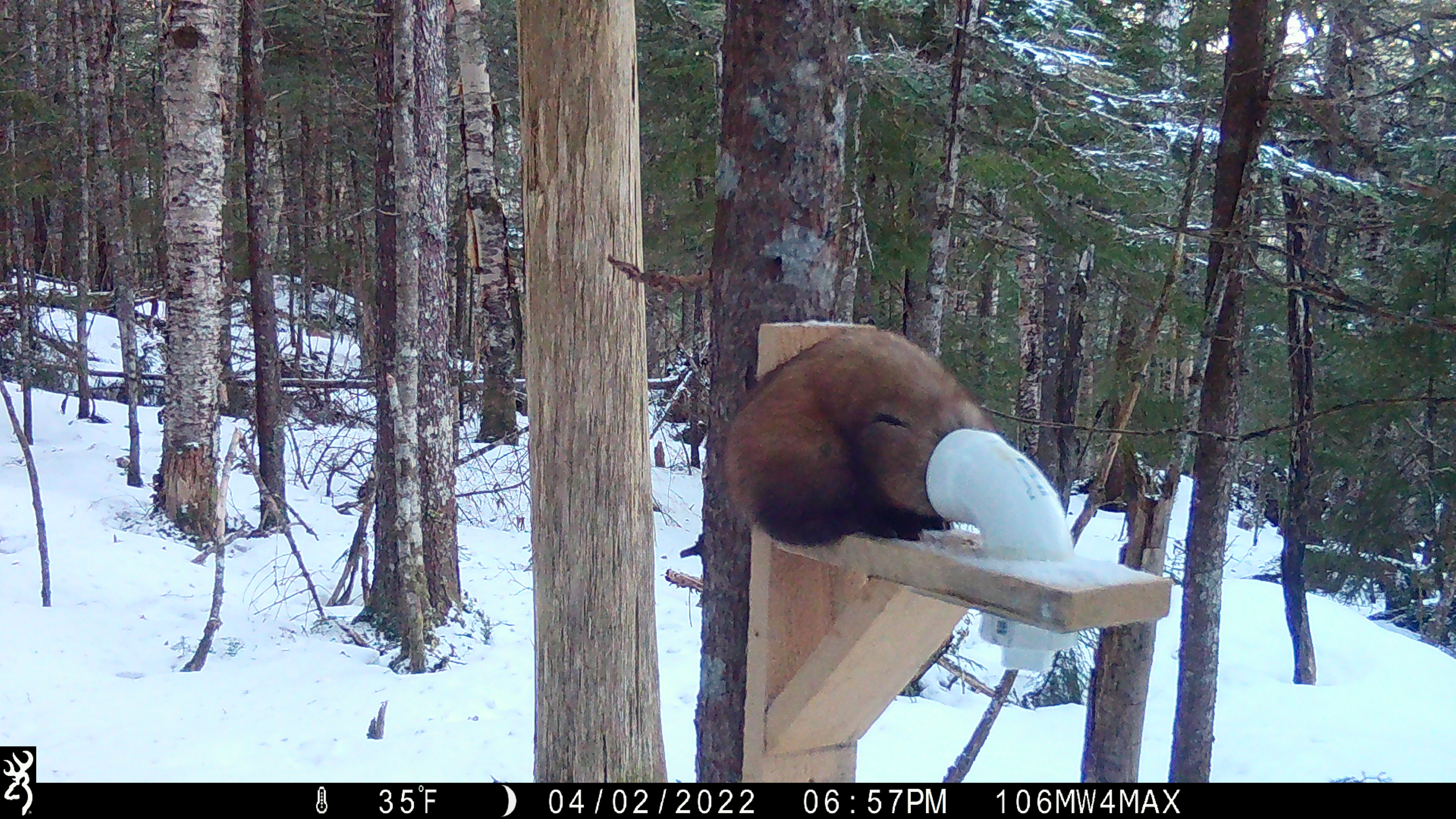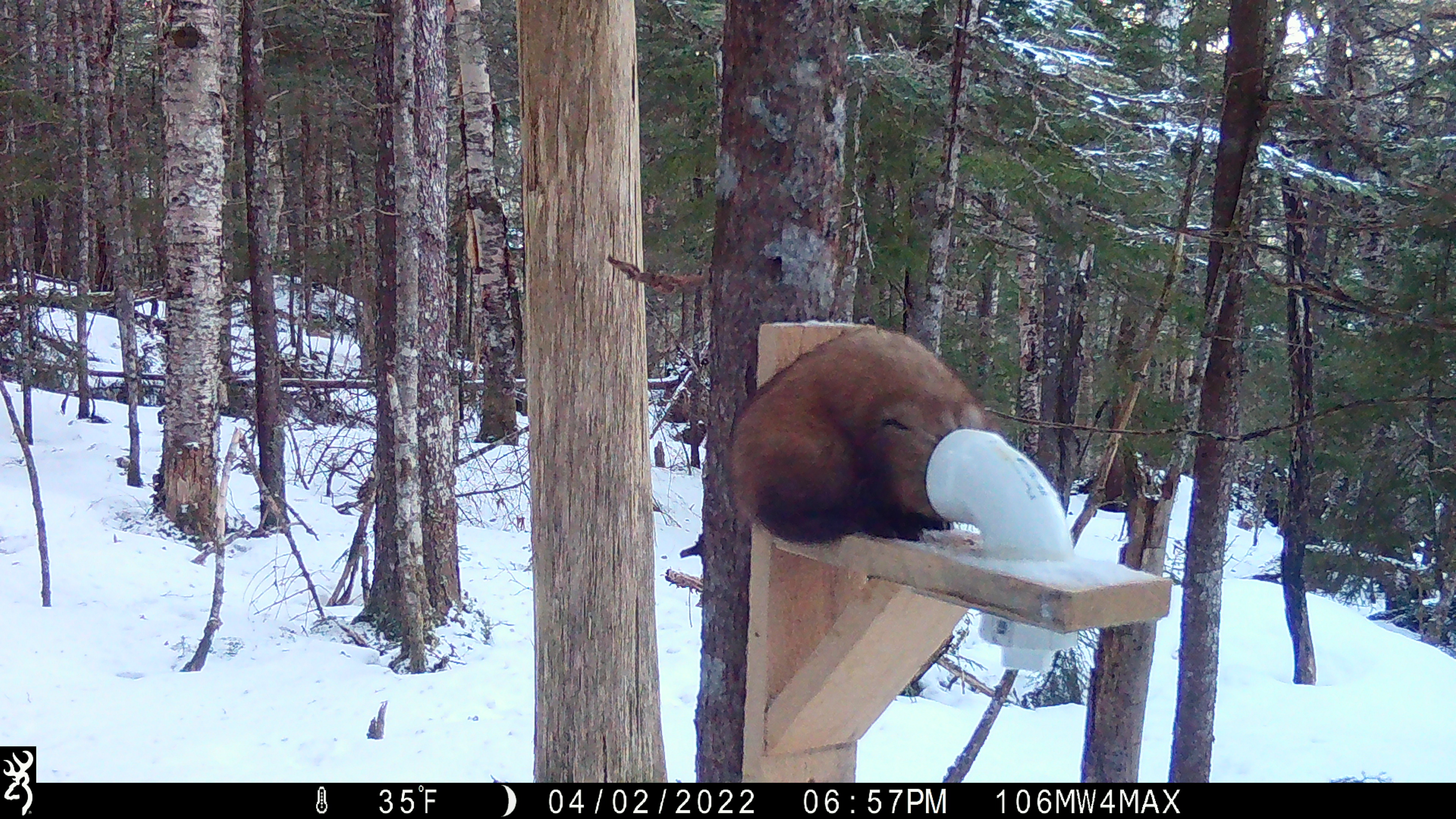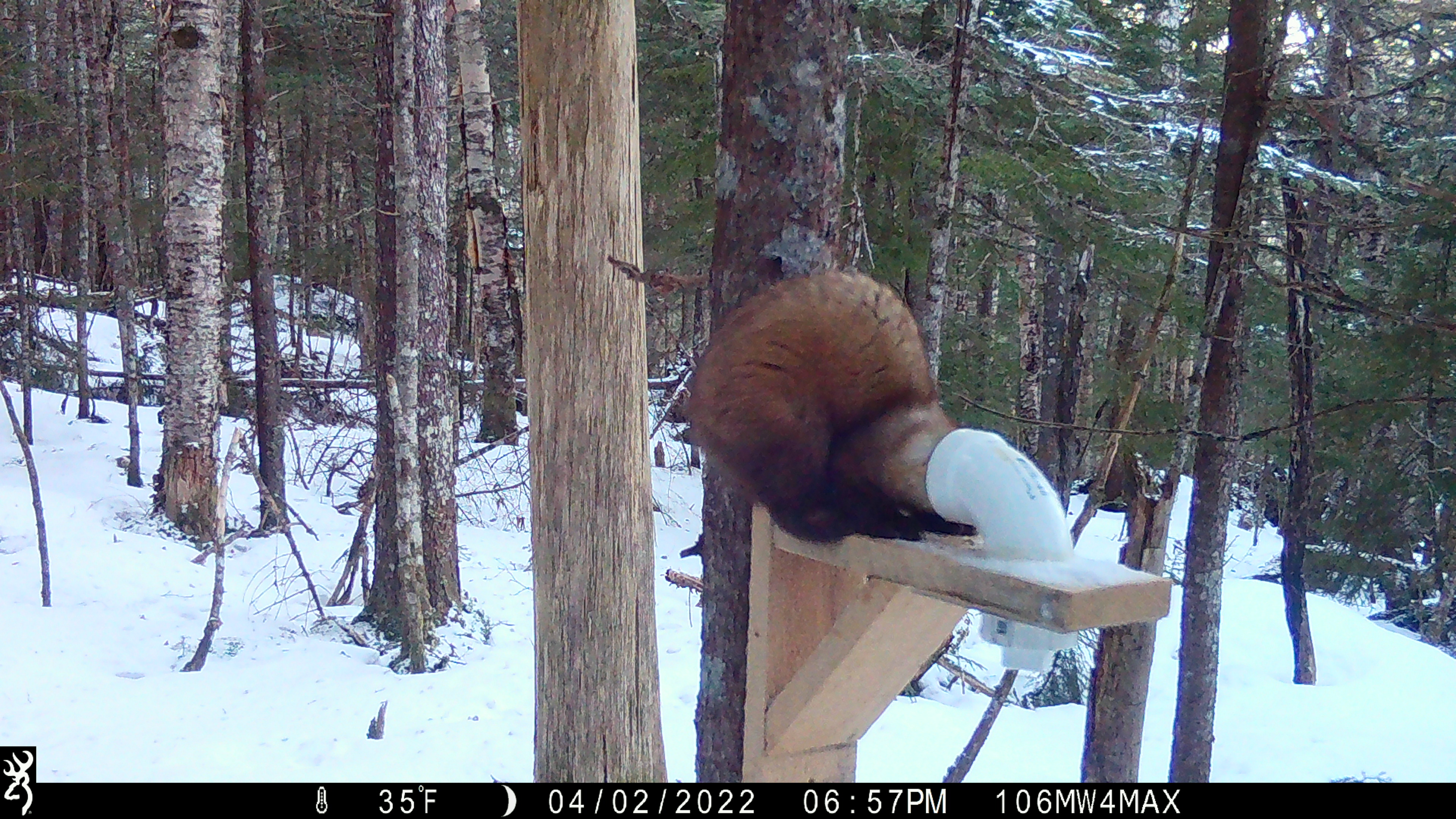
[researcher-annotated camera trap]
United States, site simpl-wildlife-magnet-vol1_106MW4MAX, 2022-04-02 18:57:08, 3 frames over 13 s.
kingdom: Animalia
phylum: Chordata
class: Mammalia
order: Carnivora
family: Mustelidae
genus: Martes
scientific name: Martes americana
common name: american marten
American marten (Martes americana).